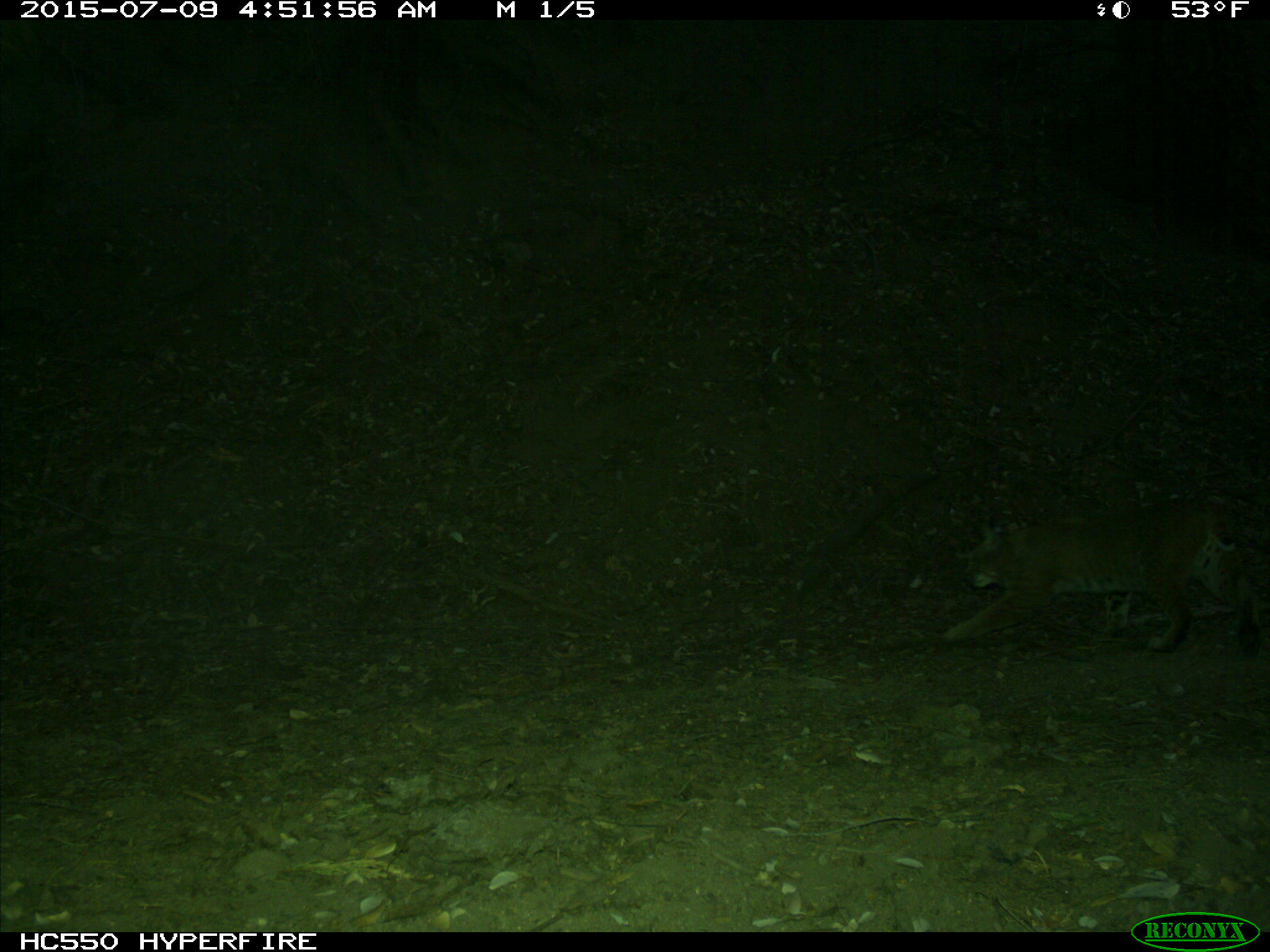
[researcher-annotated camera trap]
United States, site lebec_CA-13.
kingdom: Animalia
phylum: Chordata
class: Mammalia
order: Carnivora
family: Felidae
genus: Lynx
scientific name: Lynx rufus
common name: bobcat